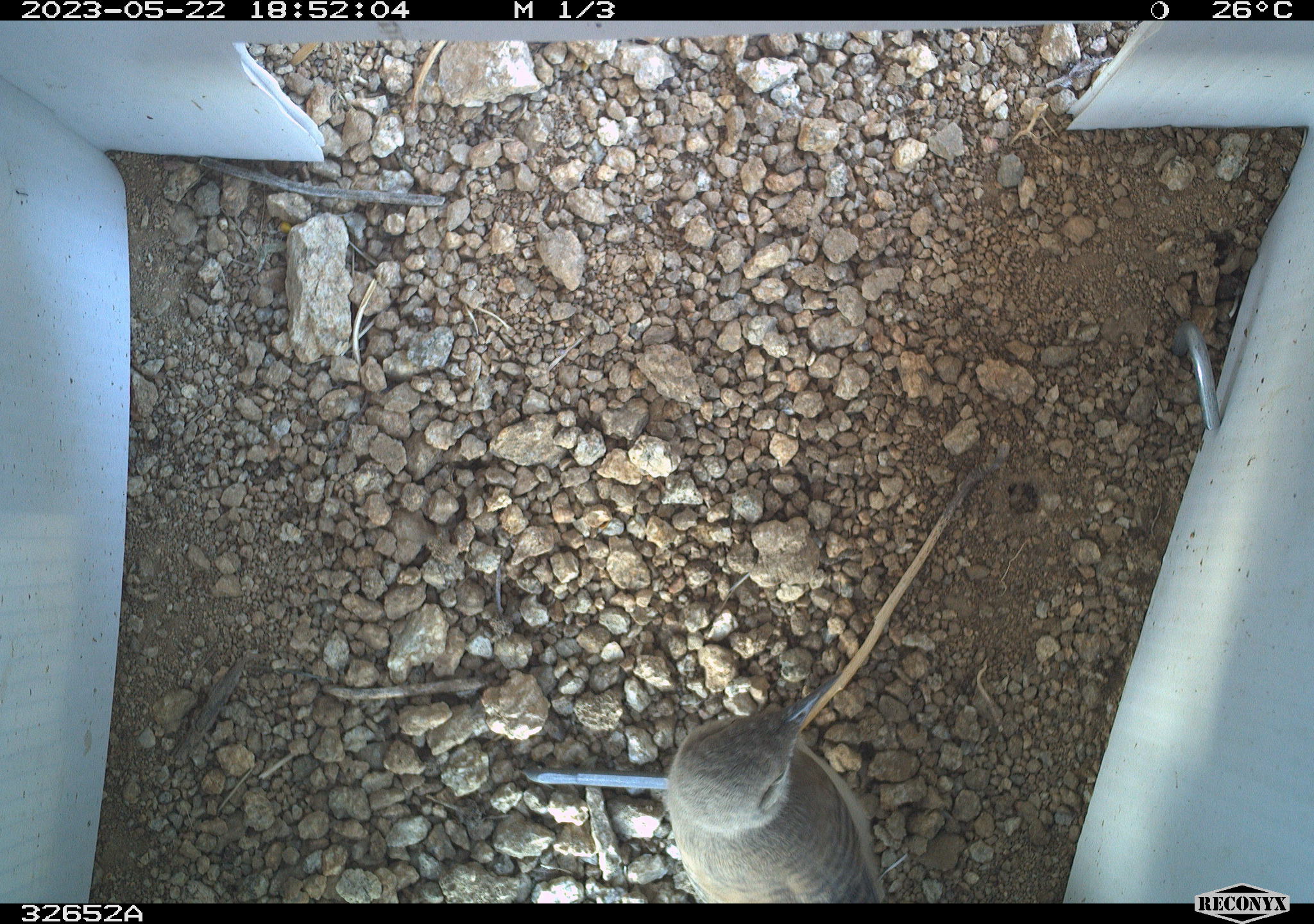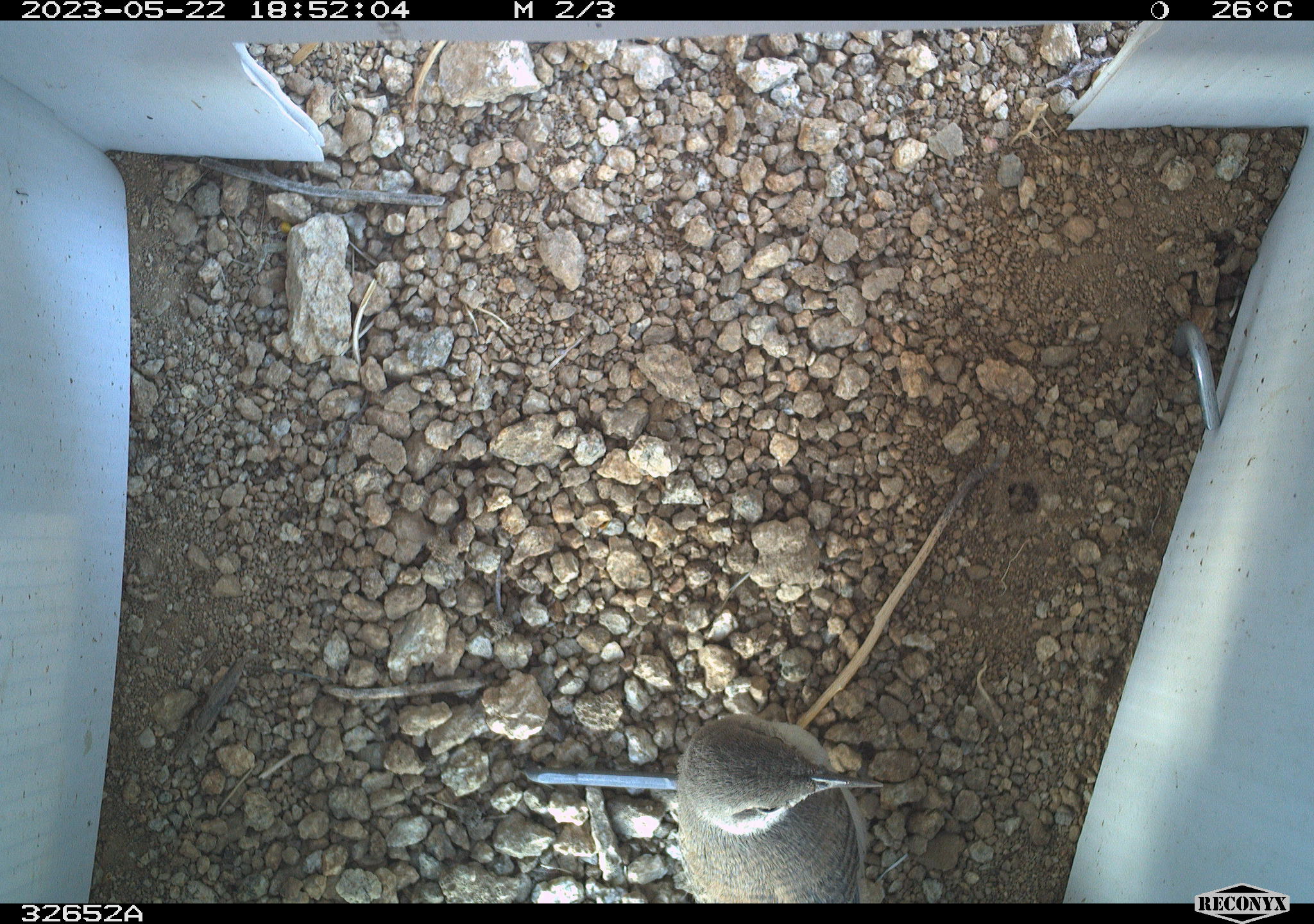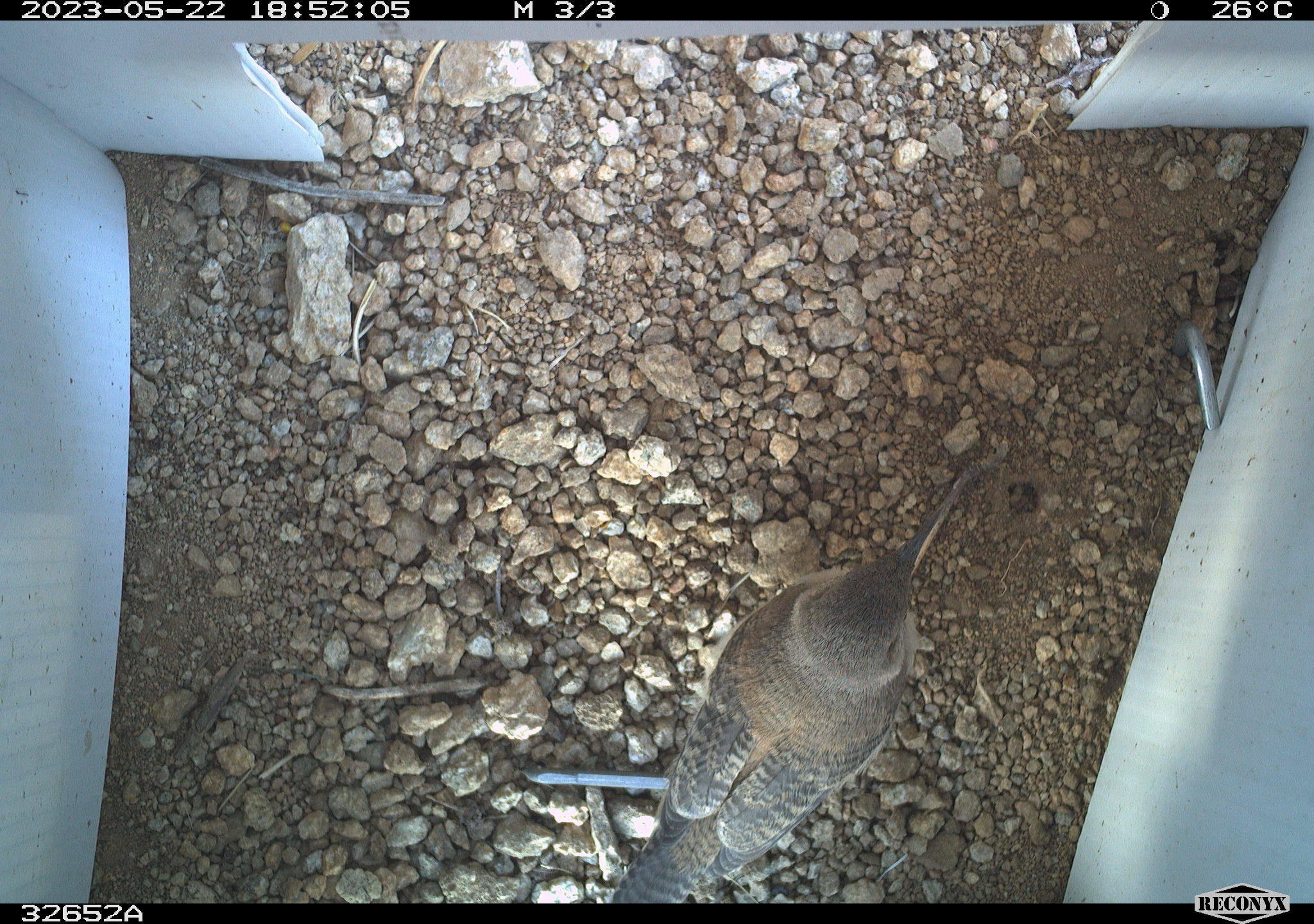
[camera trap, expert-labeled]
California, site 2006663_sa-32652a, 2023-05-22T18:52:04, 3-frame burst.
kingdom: Animalia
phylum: Chordata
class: Aves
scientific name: Aves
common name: bird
Bird (Aves).